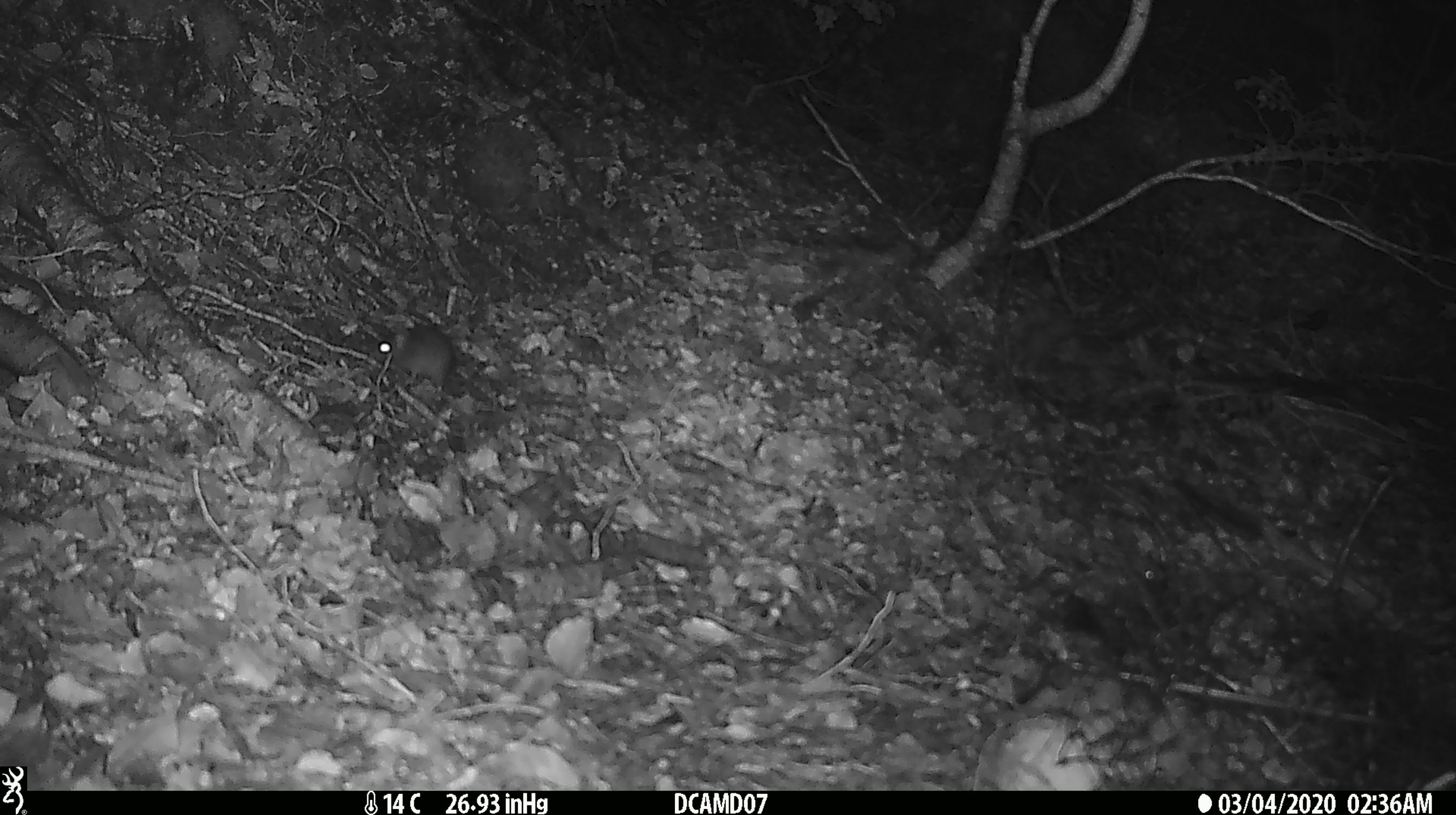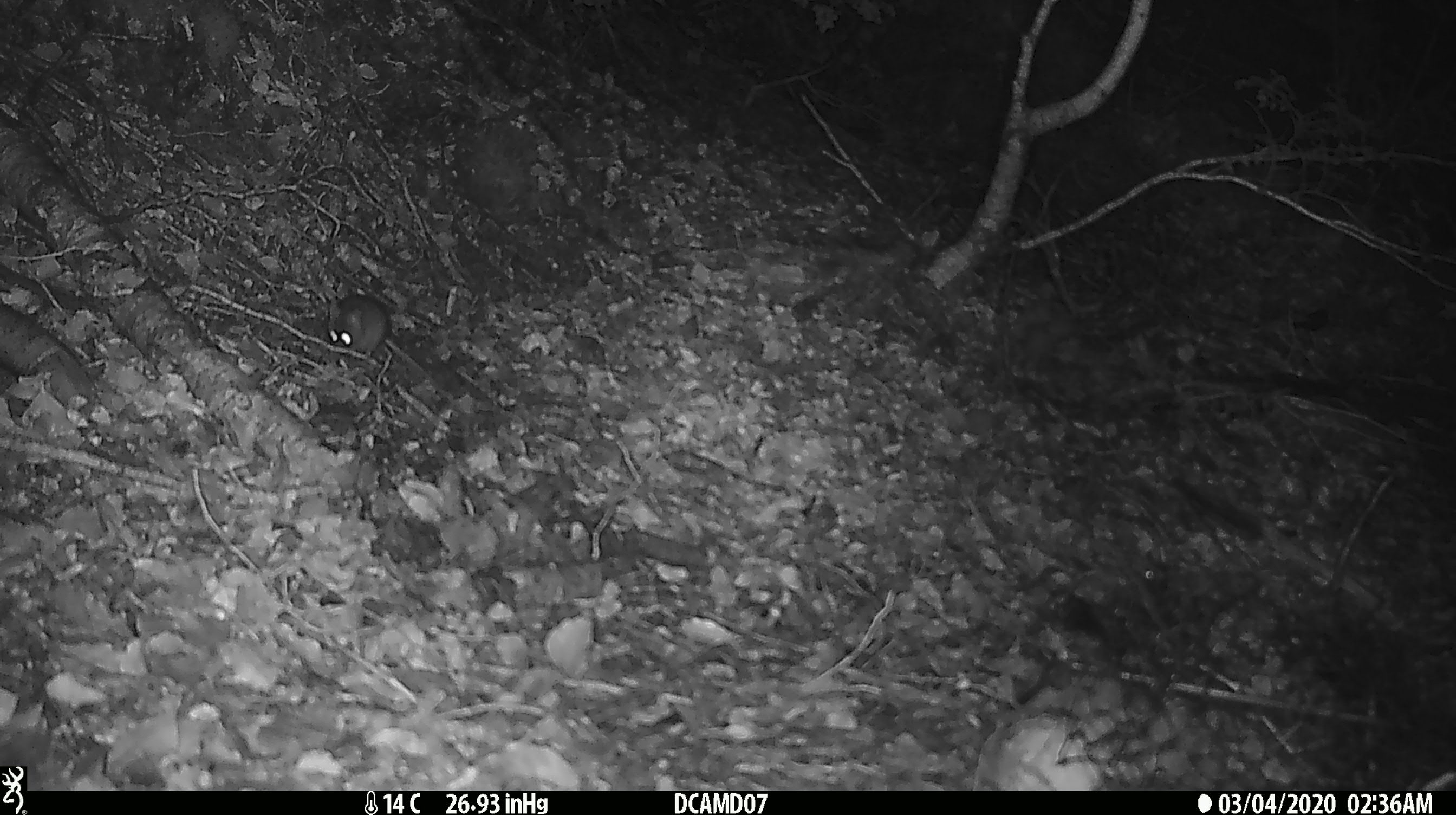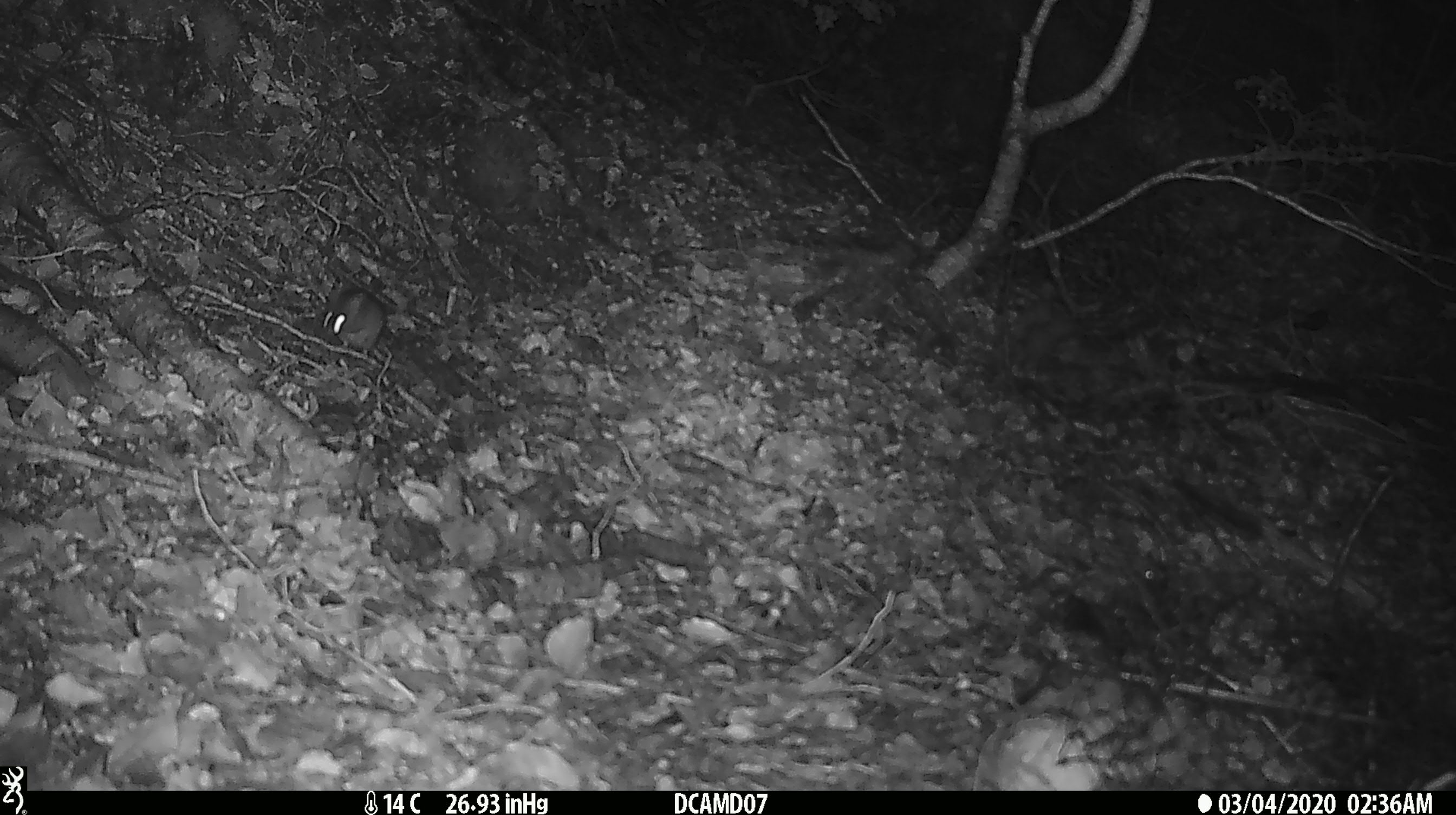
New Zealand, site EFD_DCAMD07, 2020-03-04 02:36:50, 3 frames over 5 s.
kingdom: Animalia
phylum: Chordata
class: Mammalia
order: Rodentia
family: Muridae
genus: Mus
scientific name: Mus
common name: mouse